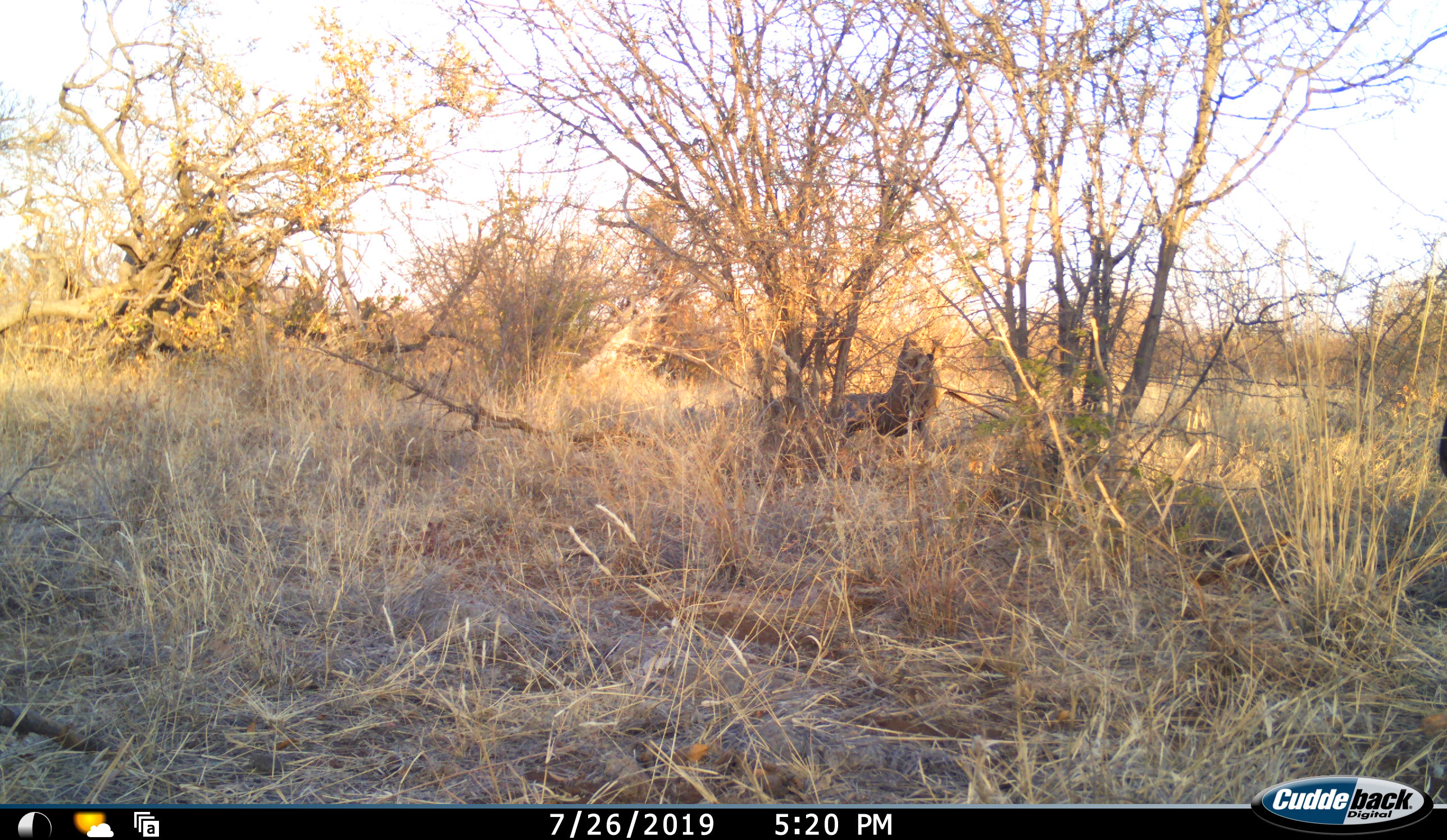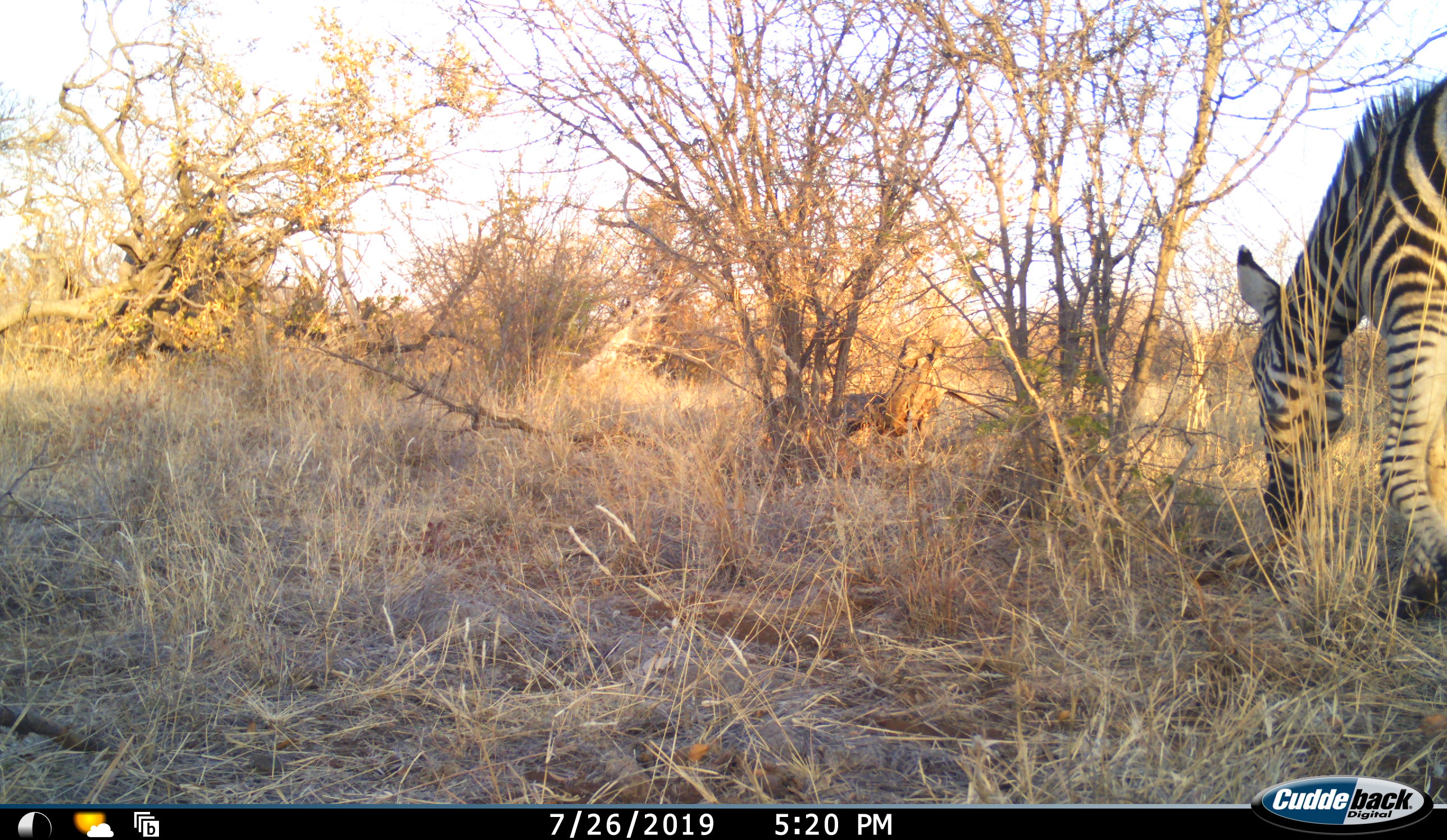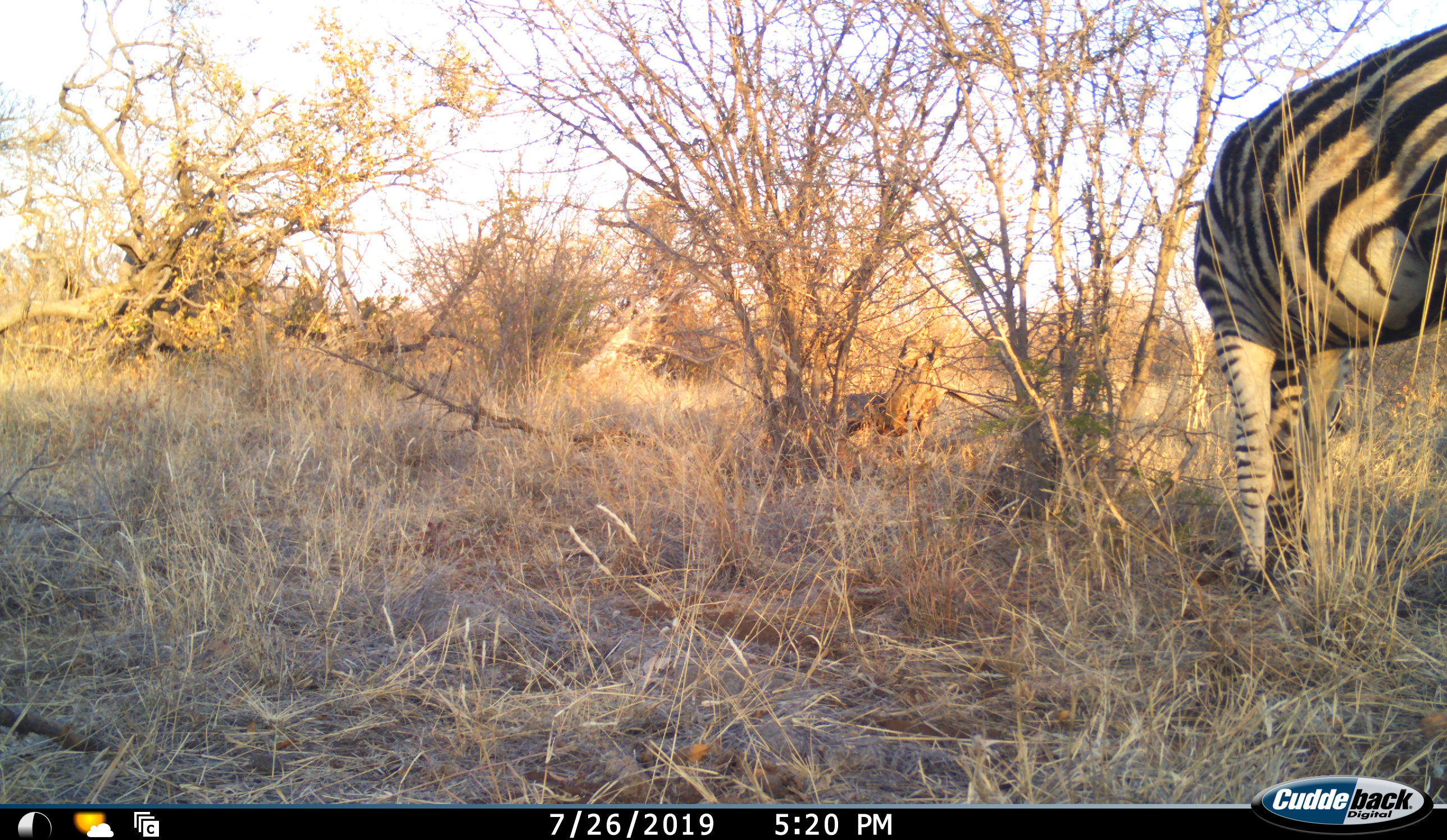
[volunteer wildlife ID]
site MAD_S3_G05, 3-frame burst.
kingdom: Animalia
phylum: Chordata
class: Mammalia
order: Perissodactyla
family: Equidae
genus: Equus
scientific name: Equus quagga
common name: plains zebra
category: zebraplains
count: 1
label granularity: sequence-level